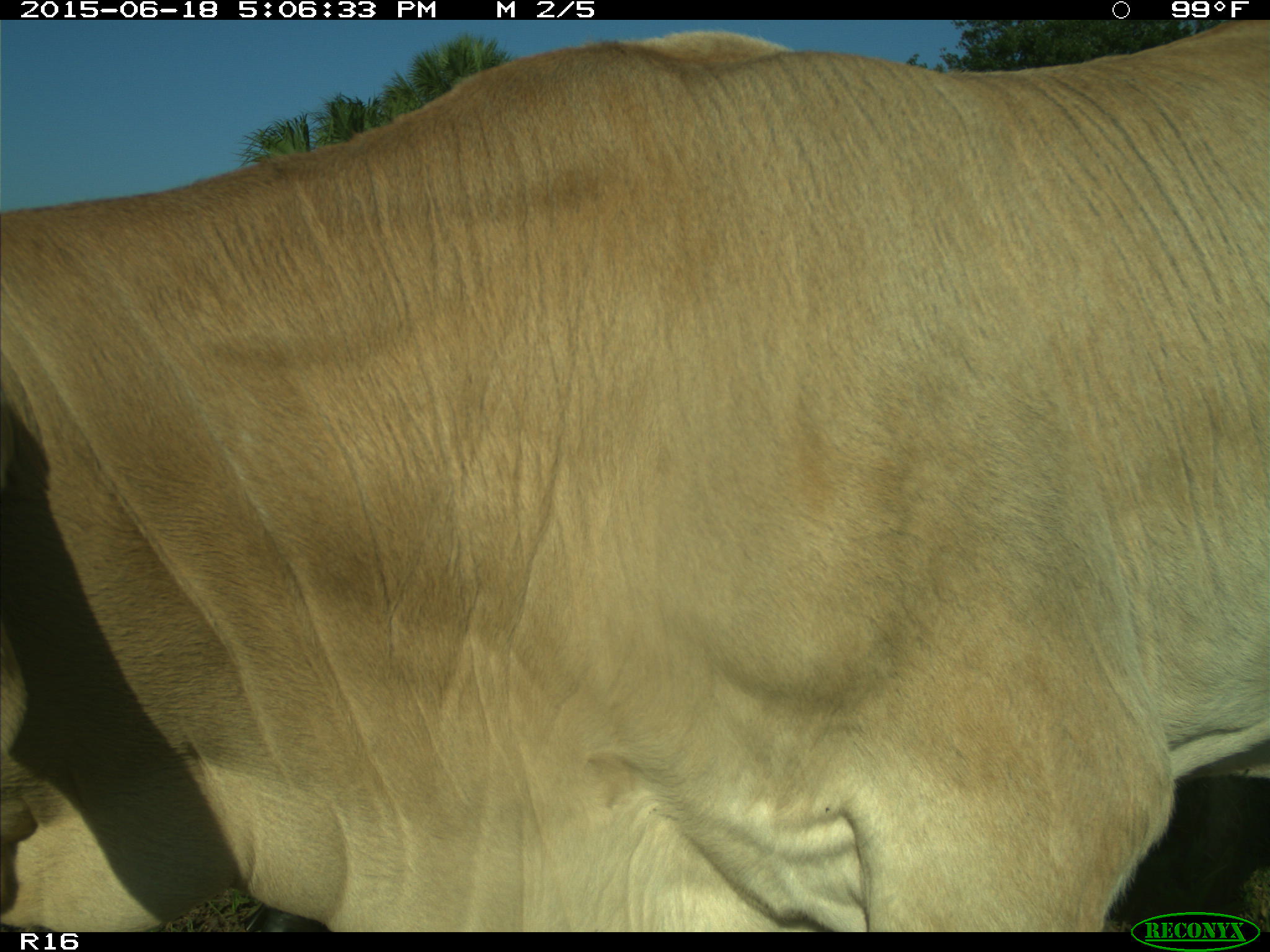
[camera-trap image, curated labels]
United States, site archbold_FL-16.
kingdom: Animalia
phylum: Chordata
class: Mammalia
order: Artiodactyla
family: Bovidae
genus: Bos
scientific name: Bos taurus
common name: domestic cow